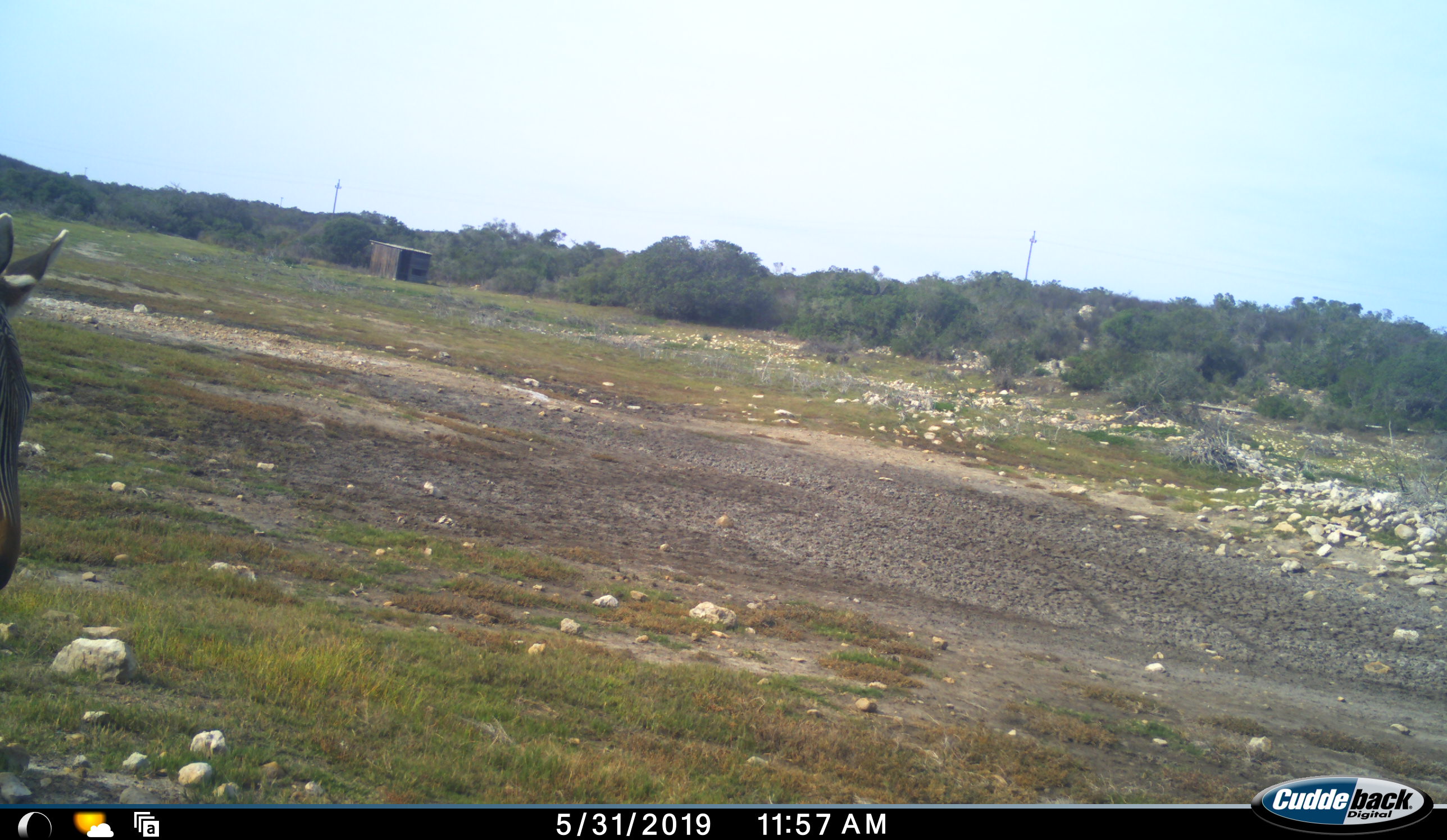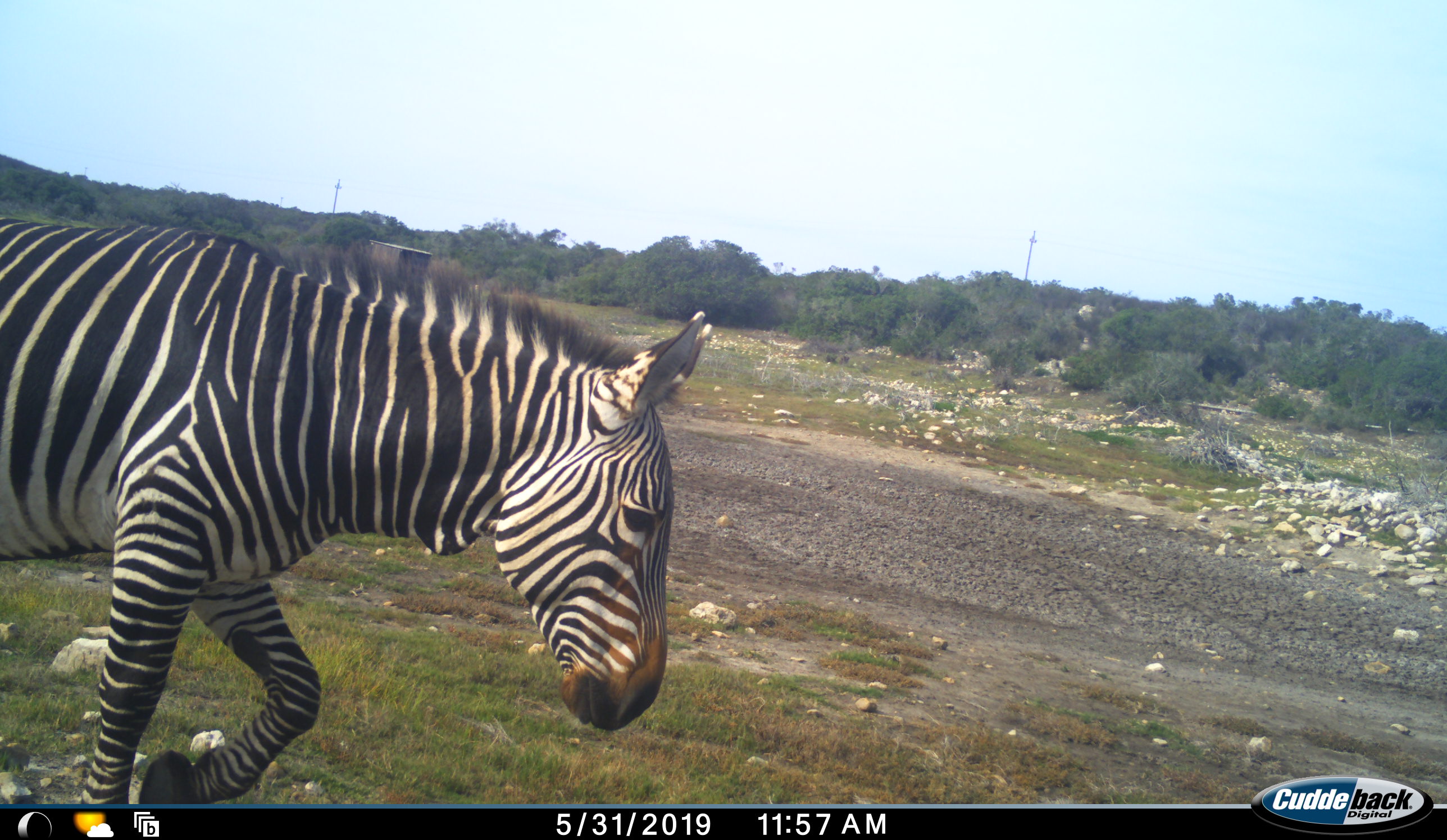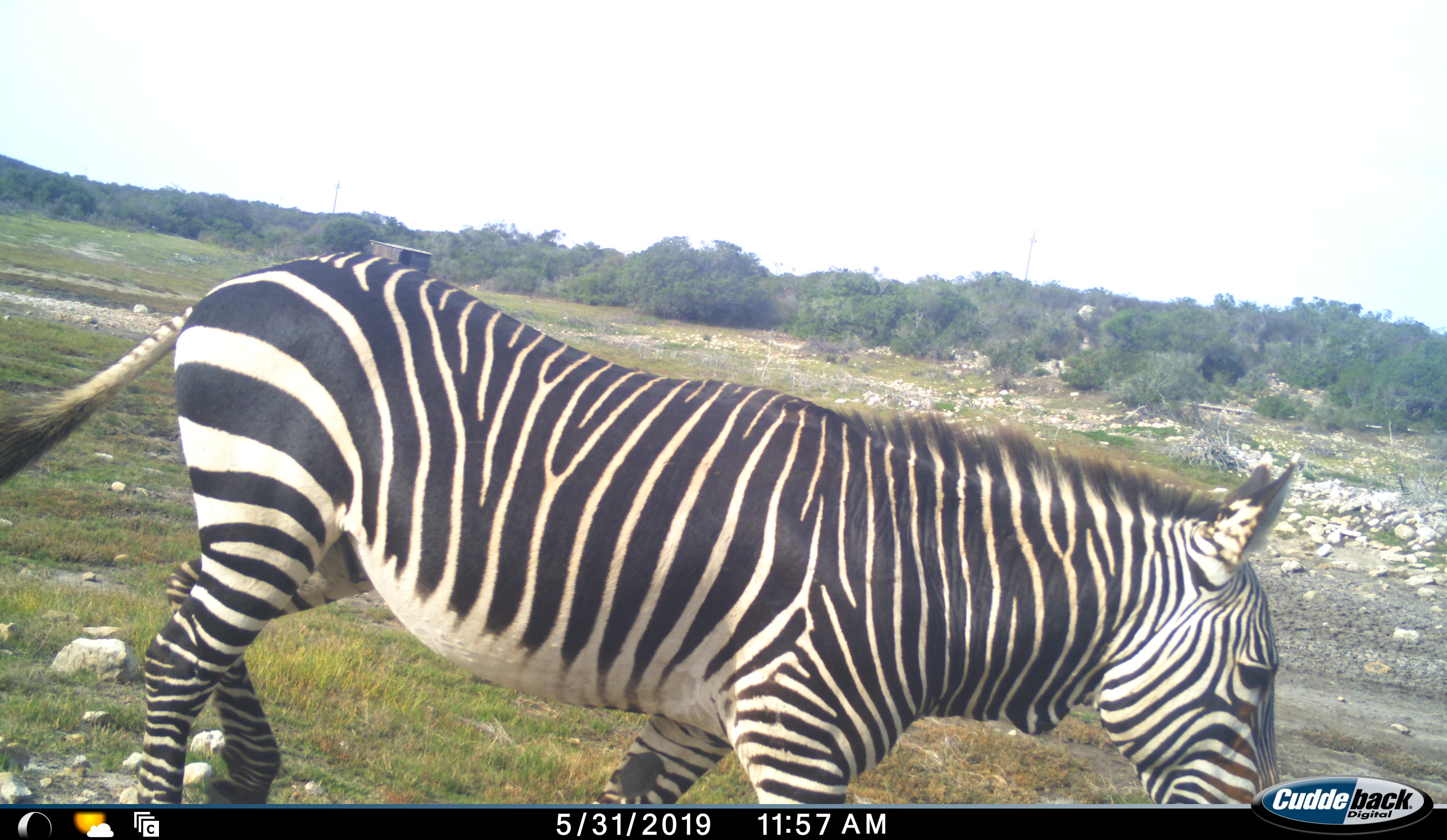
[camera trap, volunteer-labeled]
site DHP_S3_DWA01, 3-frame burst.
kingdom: Animalia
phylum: Chordata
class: Mammalia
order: Perissodactyla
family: Equidae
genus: Equus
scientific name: Equus zebra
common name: mountain zebra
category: zebramountain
Zebramountain (mountain zebra) (Equus zebra), count 1. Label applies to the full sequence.